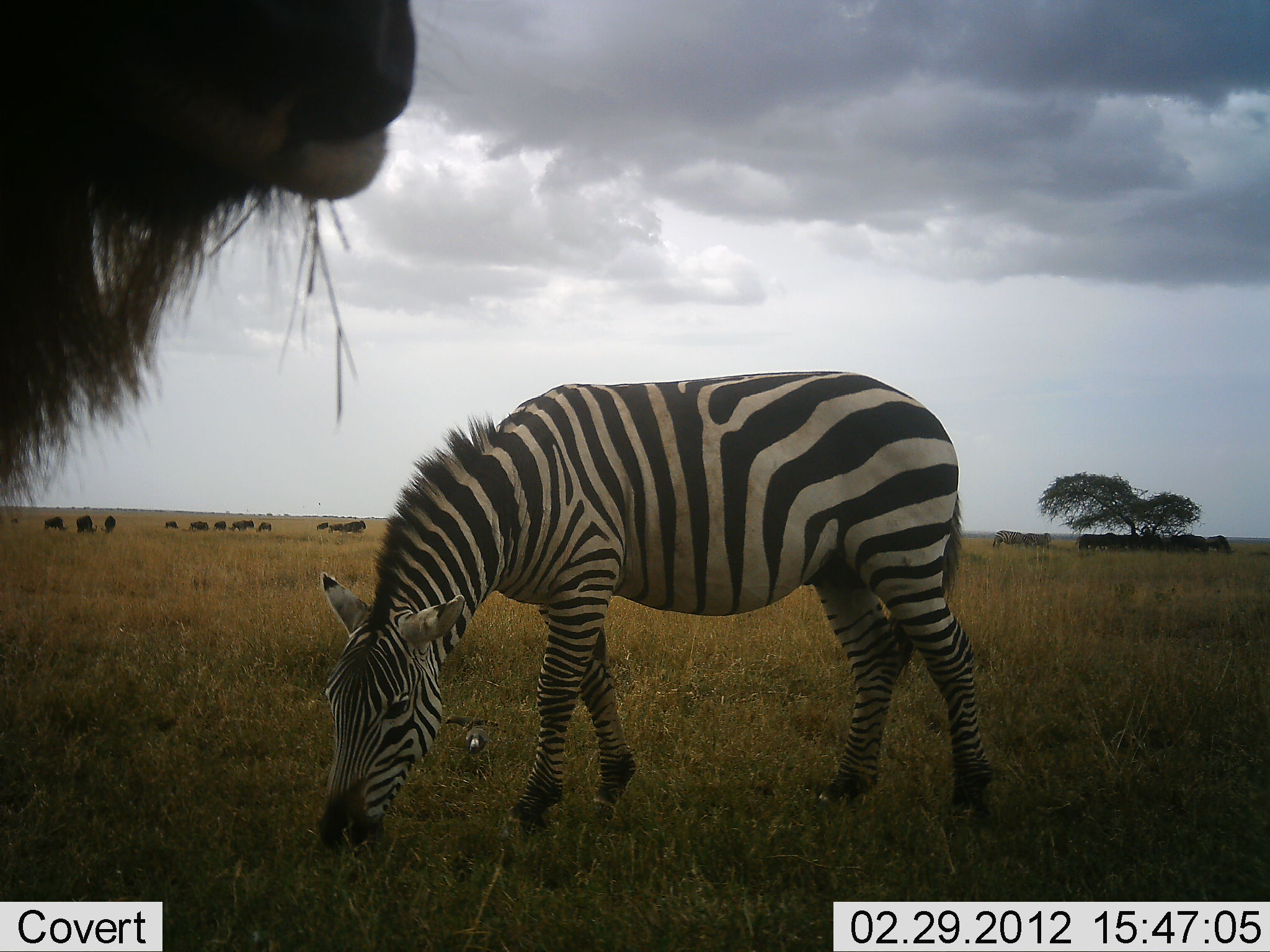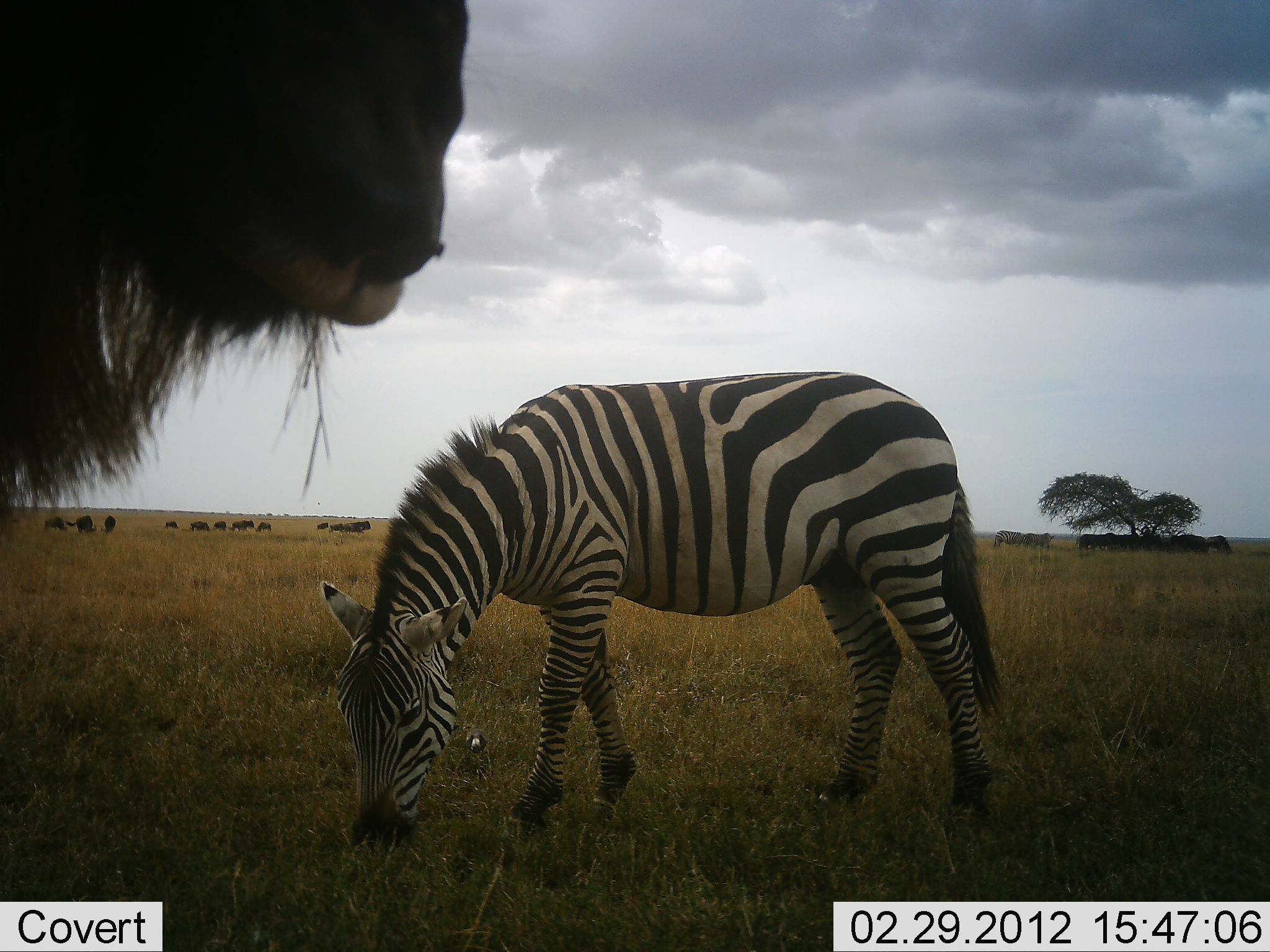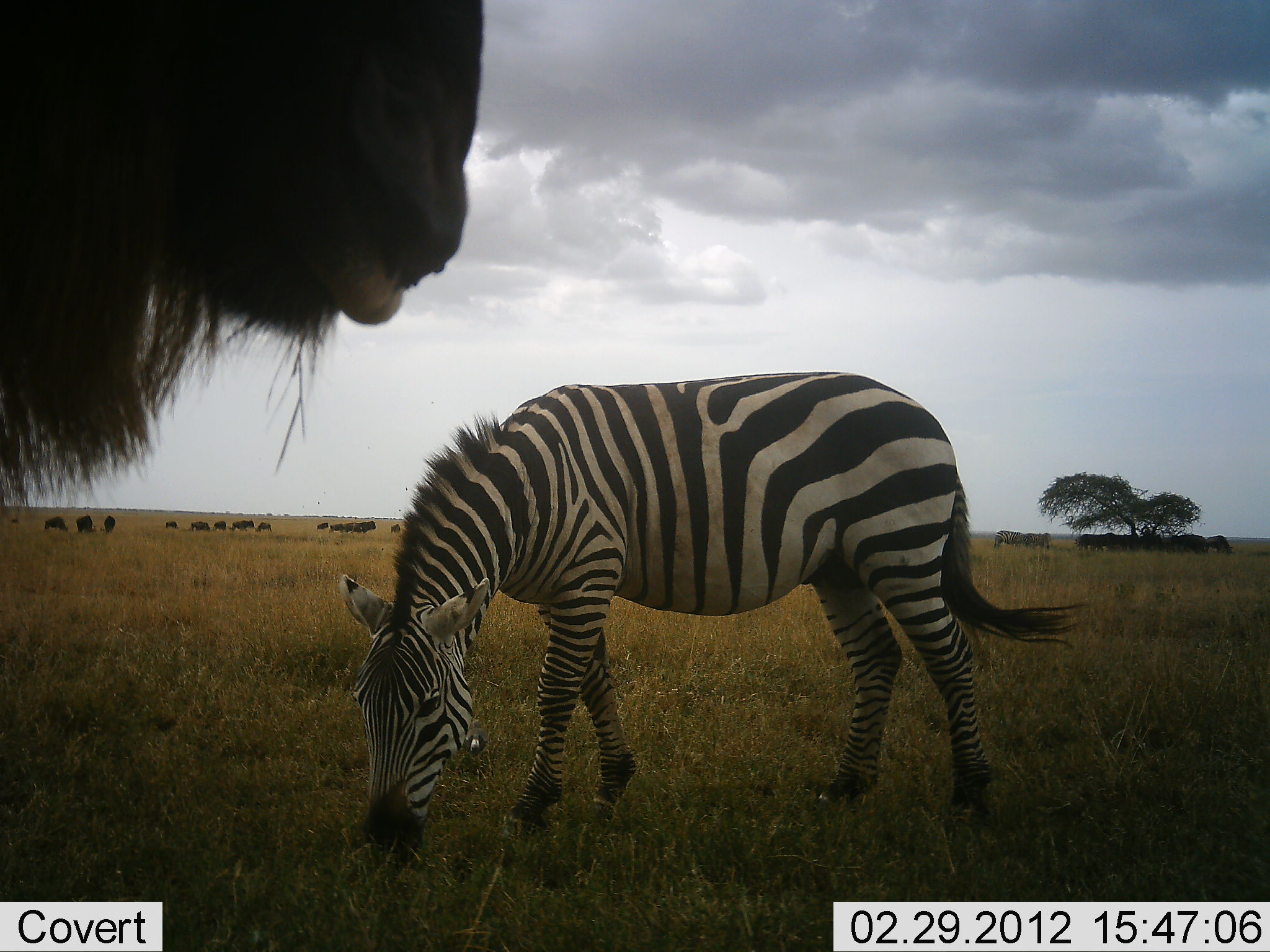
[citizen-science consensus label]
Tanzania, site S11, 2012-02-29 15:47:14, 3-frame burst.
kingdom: Animalia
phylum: Chordata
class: Mammalia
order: Artiodactyla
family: Bovidae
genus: Connochaetes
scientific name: Connochaetes taurinus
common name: blue wildebeest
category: wildebeest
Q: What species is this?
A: Wildebeest (blue wildebeest) (Connochaetes taurinus).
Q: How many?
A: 11-50.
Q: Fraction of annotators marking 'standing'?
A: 87%.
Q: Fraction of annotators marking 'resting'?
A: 9%.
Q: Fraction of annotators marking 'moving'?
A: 22%.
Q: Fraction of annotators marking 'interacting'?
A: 0%.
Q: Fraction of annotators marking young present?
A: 0%.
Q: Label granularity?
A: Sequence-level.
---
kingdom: Animalia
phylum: Chordata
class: Mammalia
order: Perissodactyla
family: Equidae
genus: Equus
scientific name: Equus quagga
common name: plains zebra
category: zebra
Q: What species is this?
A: Zebra (plains zebra) (Equus quagga).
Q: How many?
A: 1.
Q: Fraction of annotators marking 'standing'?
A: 20%.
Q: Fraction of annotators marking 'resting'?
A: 0%.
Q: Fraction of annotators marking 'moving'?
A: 0%.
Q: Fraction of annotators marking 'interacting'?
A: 0%.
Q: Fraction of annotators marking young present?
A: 0%.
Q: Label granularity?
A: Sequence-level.